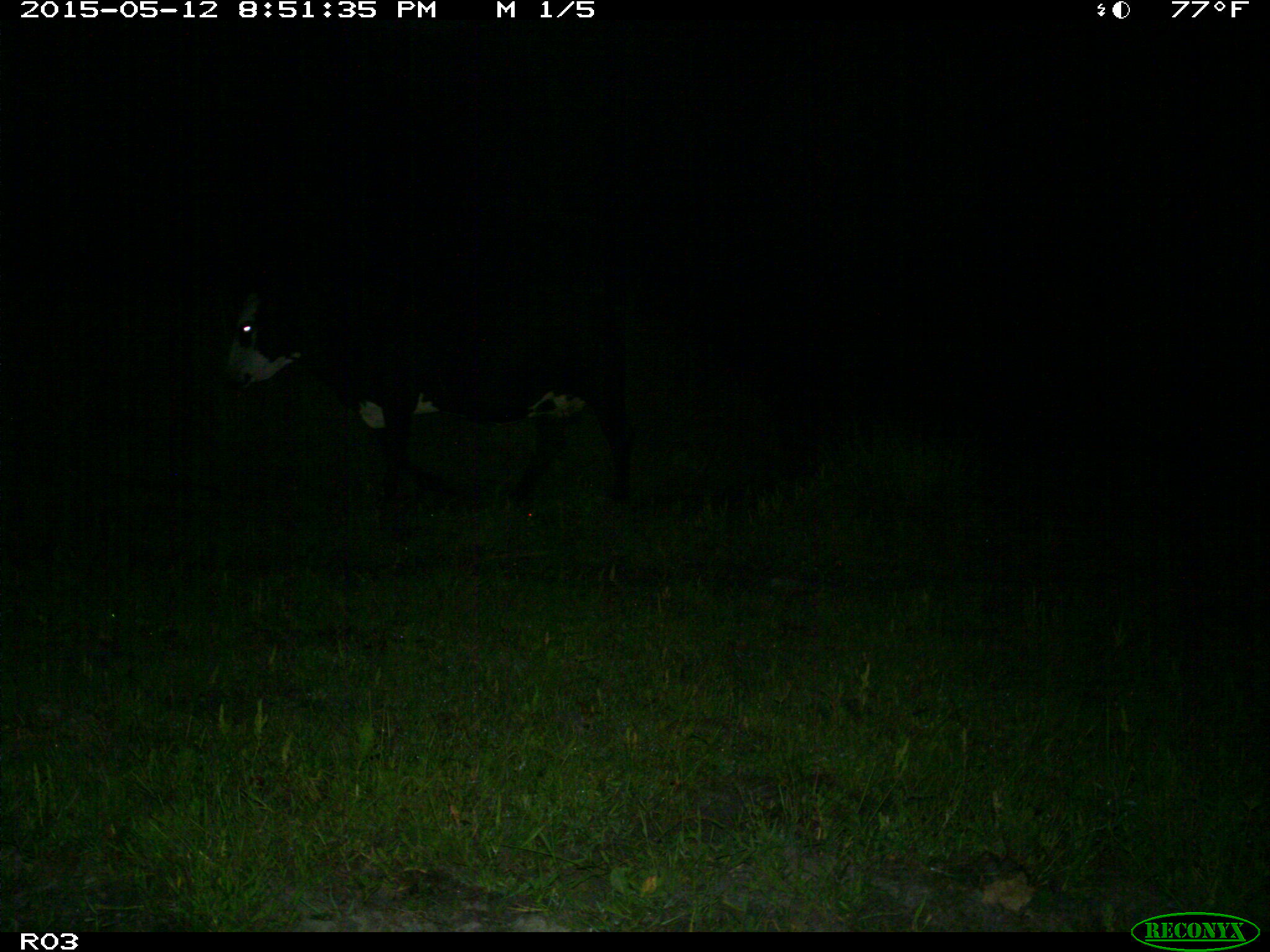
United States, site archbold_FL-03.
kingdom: Animalia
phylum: Chordata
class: Mammalia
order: Artiodactyla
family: Bovidae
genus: Bos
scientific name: Bos taurus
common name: domestic cow